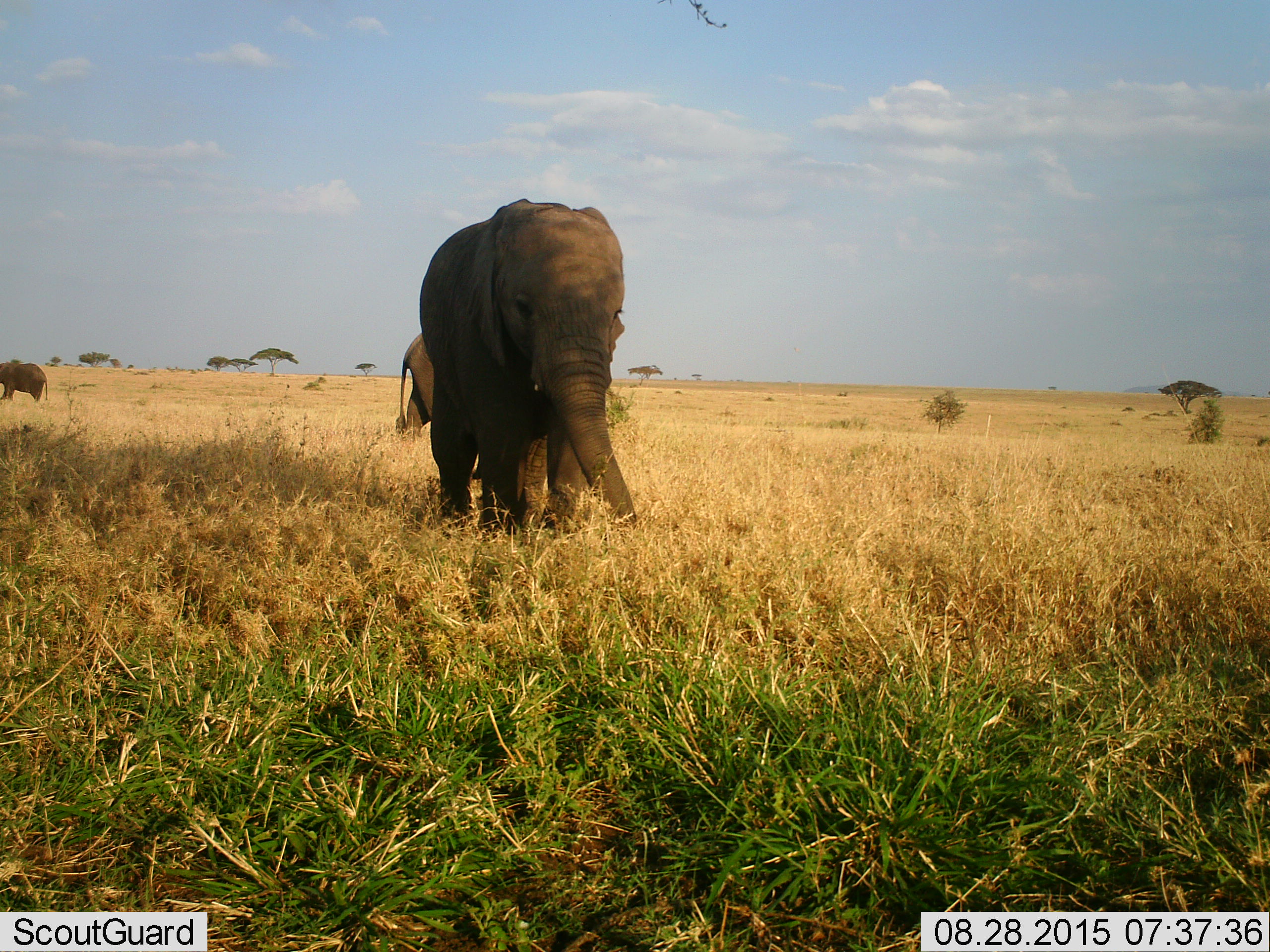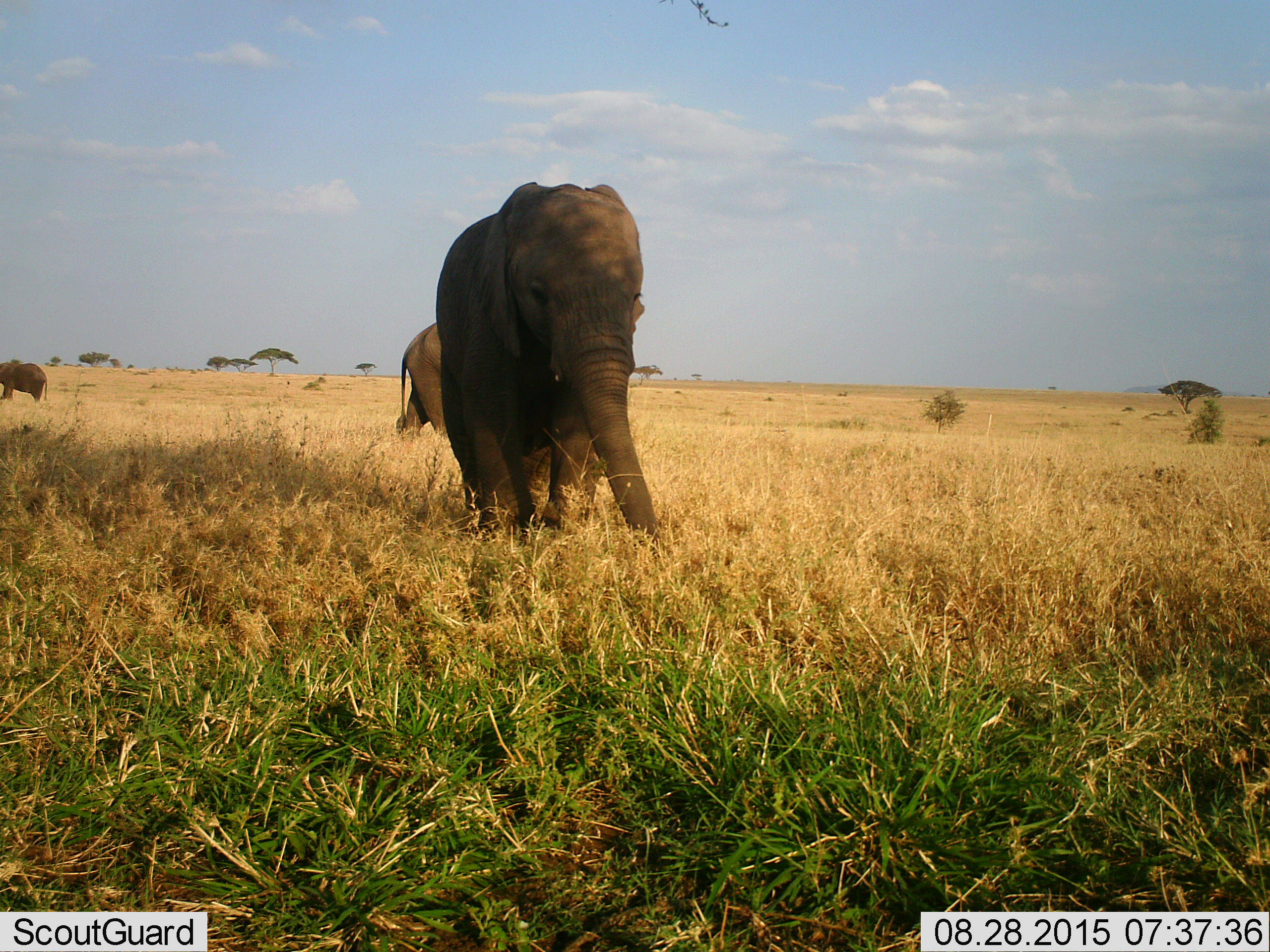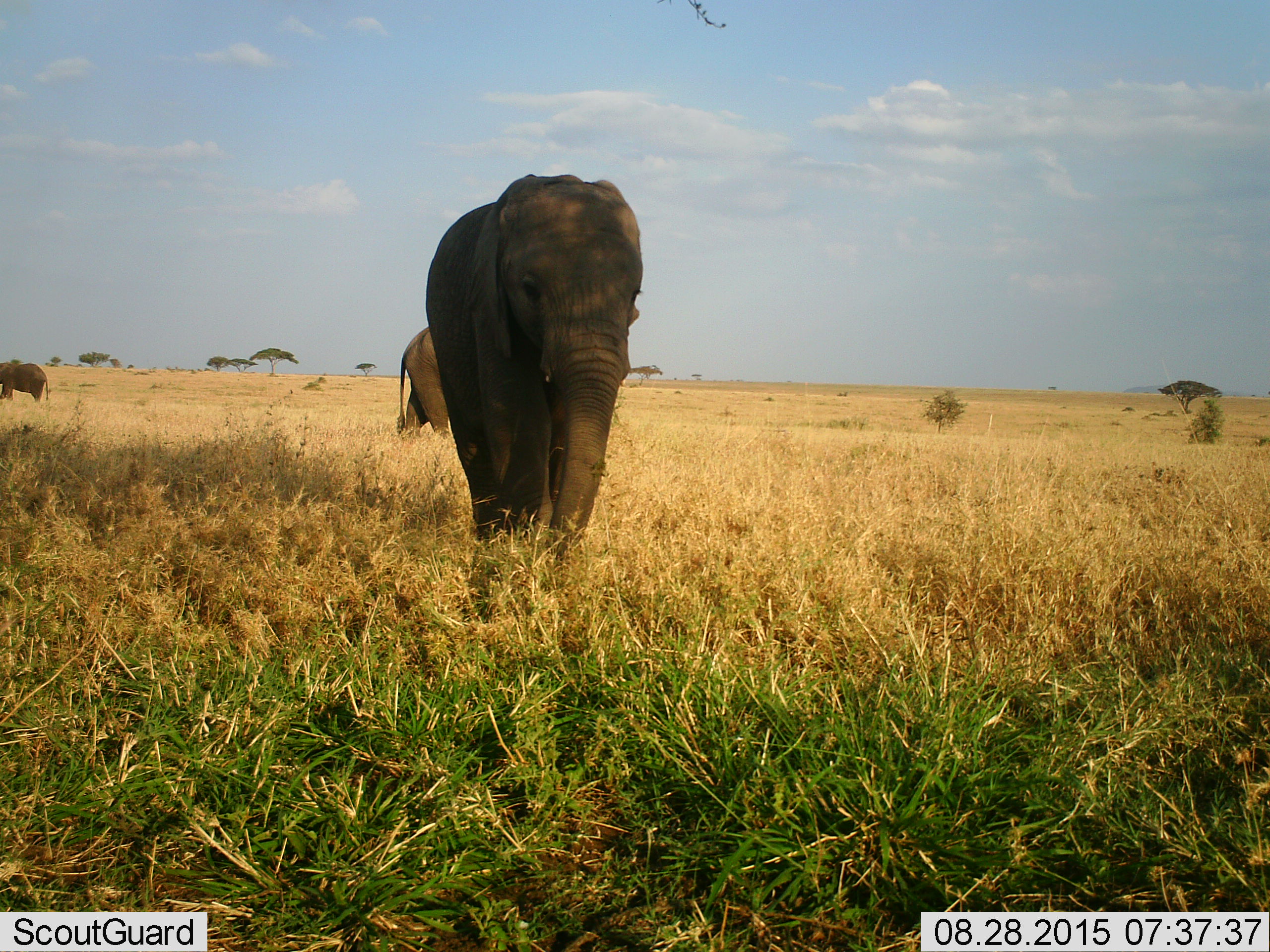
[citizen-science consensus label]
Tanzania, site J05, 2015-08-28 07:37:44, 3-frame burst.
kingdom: Animalia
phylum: Chordata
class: Mammalia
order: Proboscidea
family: Elephantidae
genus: Loxodonta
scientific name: Loxodonta africana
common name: african bush elephant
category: elephant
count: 3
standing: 50%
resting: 0%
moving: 62%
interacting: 0%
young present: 38%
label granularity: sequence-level